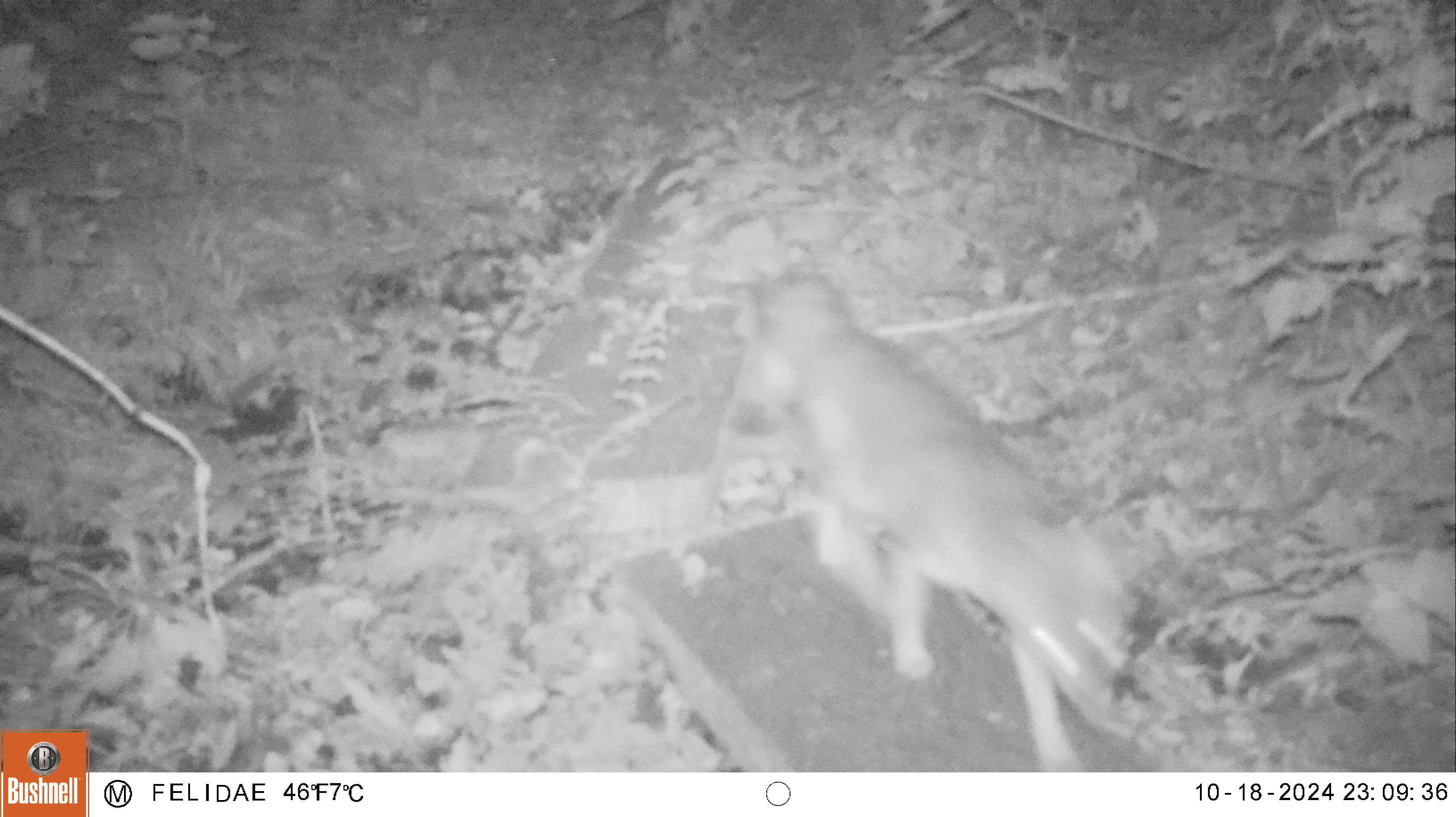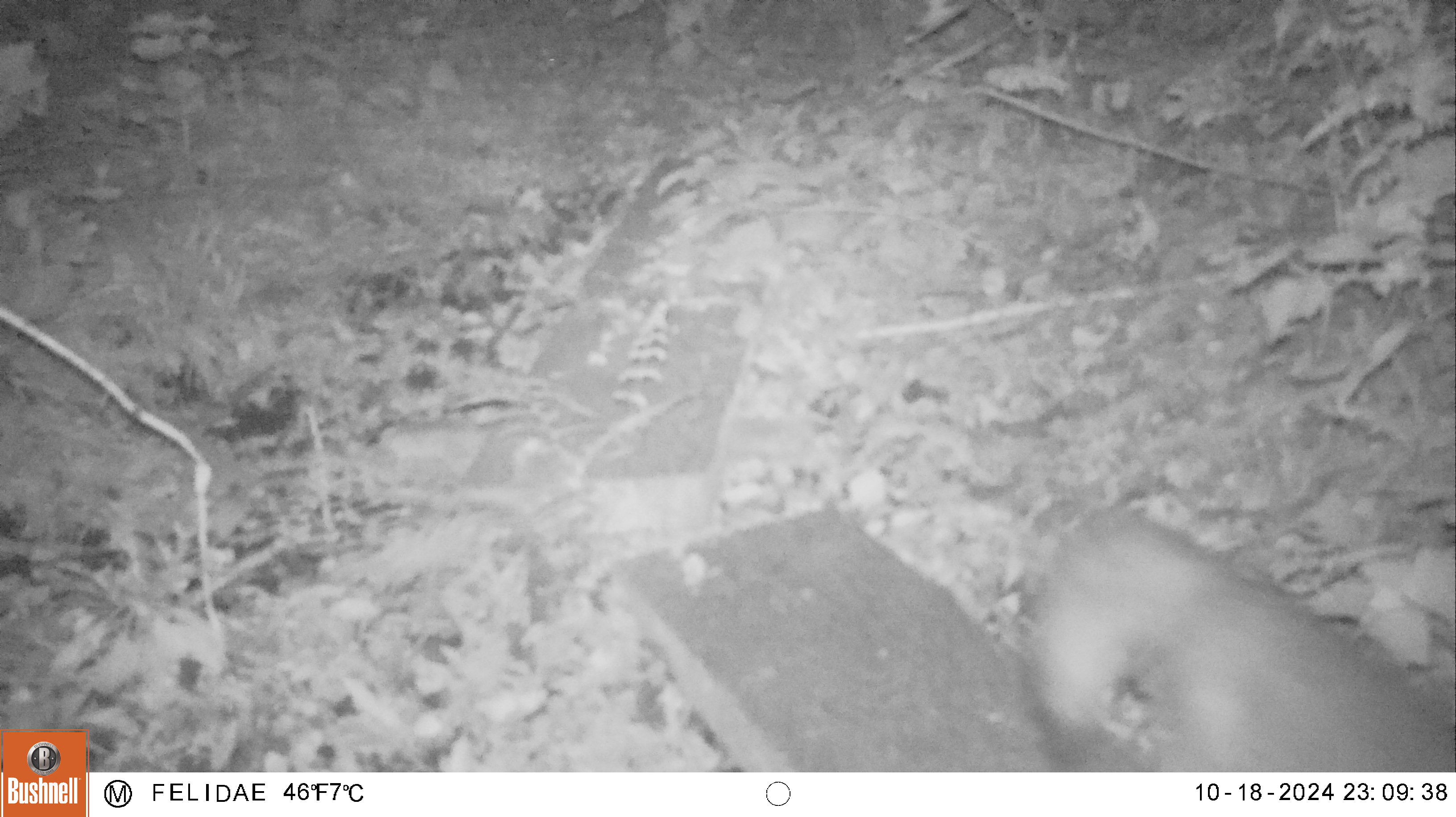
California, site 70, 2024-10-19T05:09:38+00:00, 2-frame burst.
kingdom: Animalia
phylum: Chordata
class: Mammalia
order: Carnivora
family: Canidae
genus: Urocyon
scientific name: Urocyon cinereoargenteus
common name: gray fox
Gray fox (Urocyon cinereoargenteus).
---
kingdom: Animalia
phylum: Chordata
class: Mammalia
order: Carnivora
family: Canidae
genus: Canis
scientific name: Canis latrans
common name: coyote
Coyote (Canis latrans).